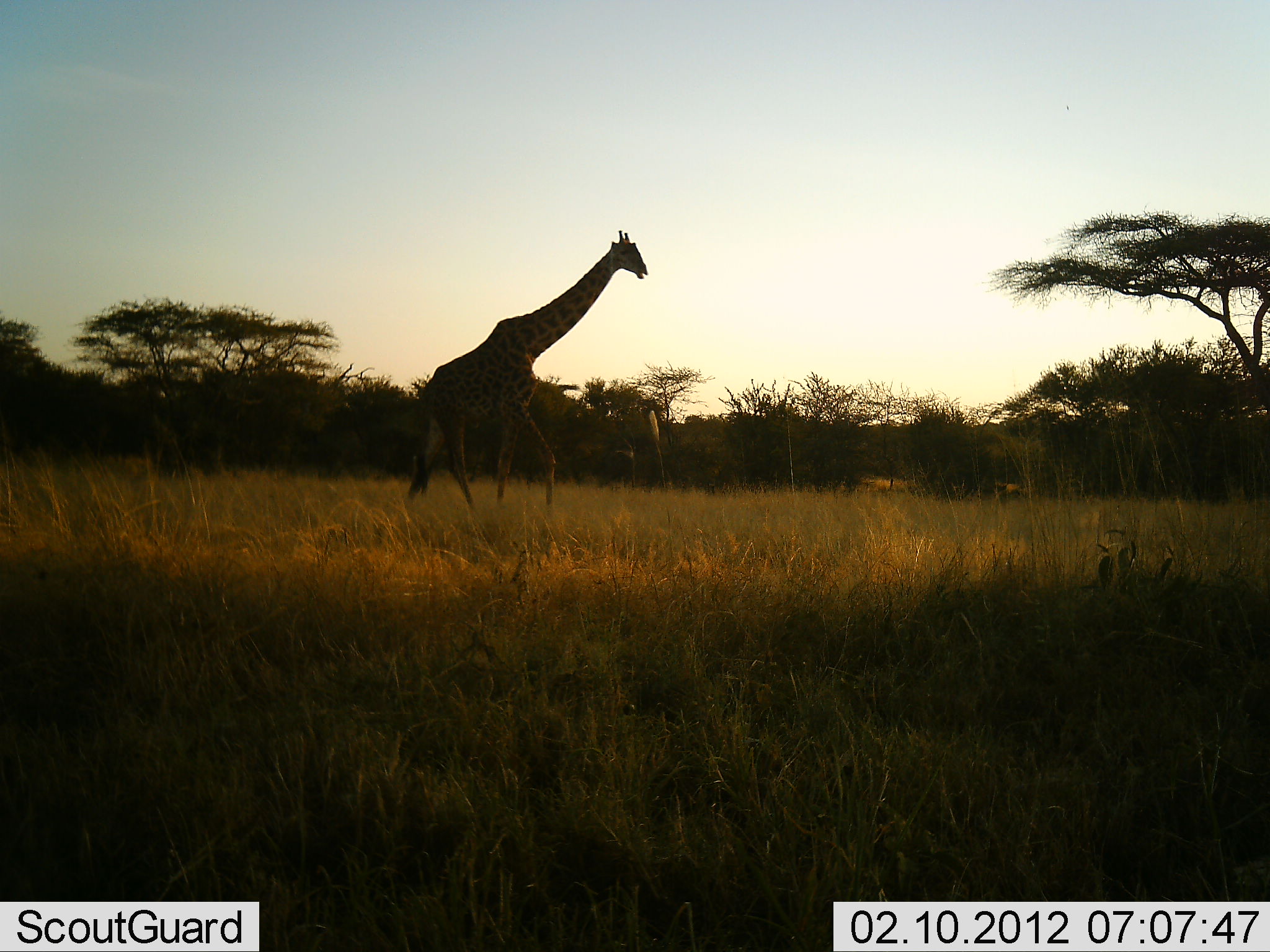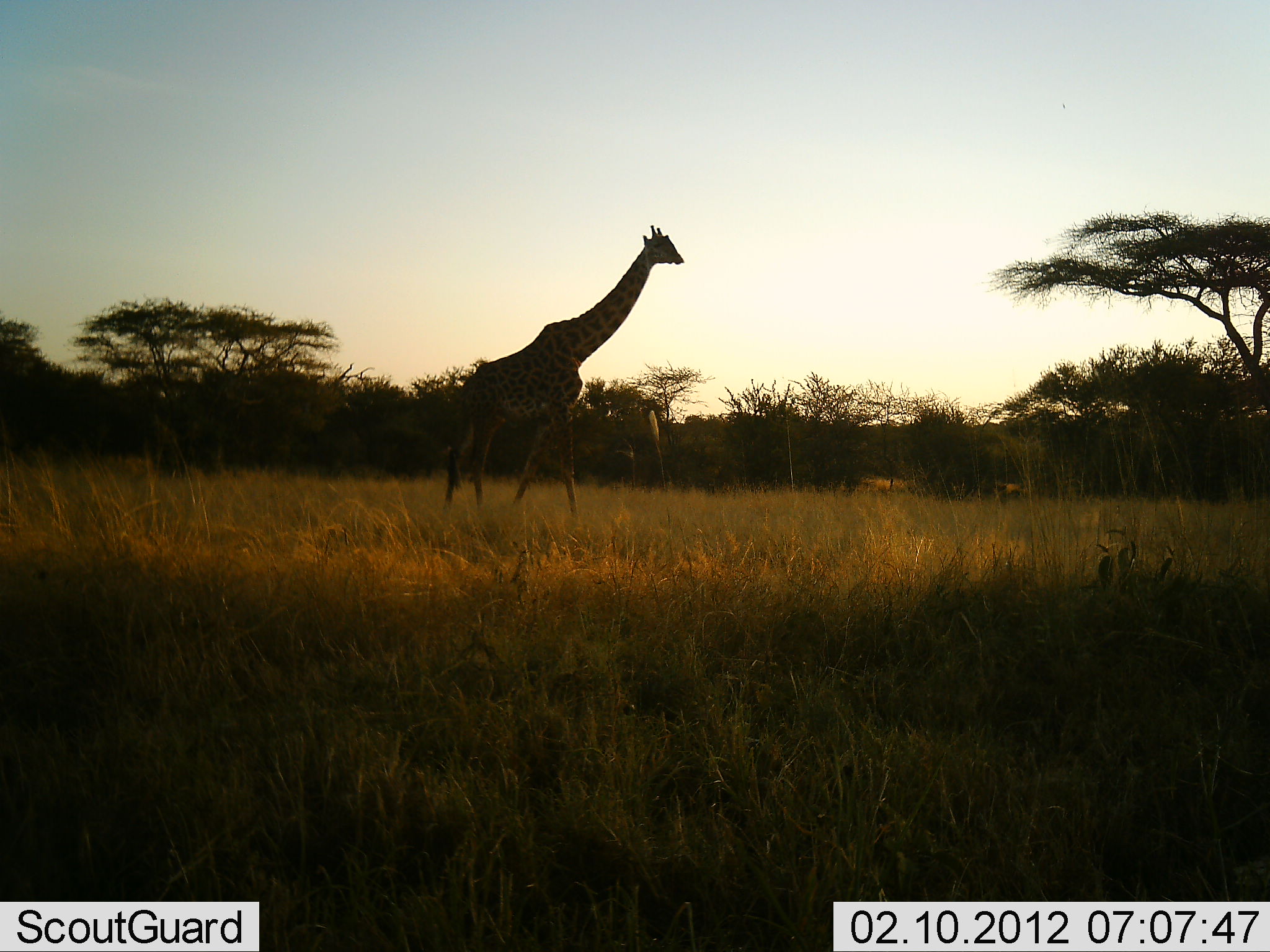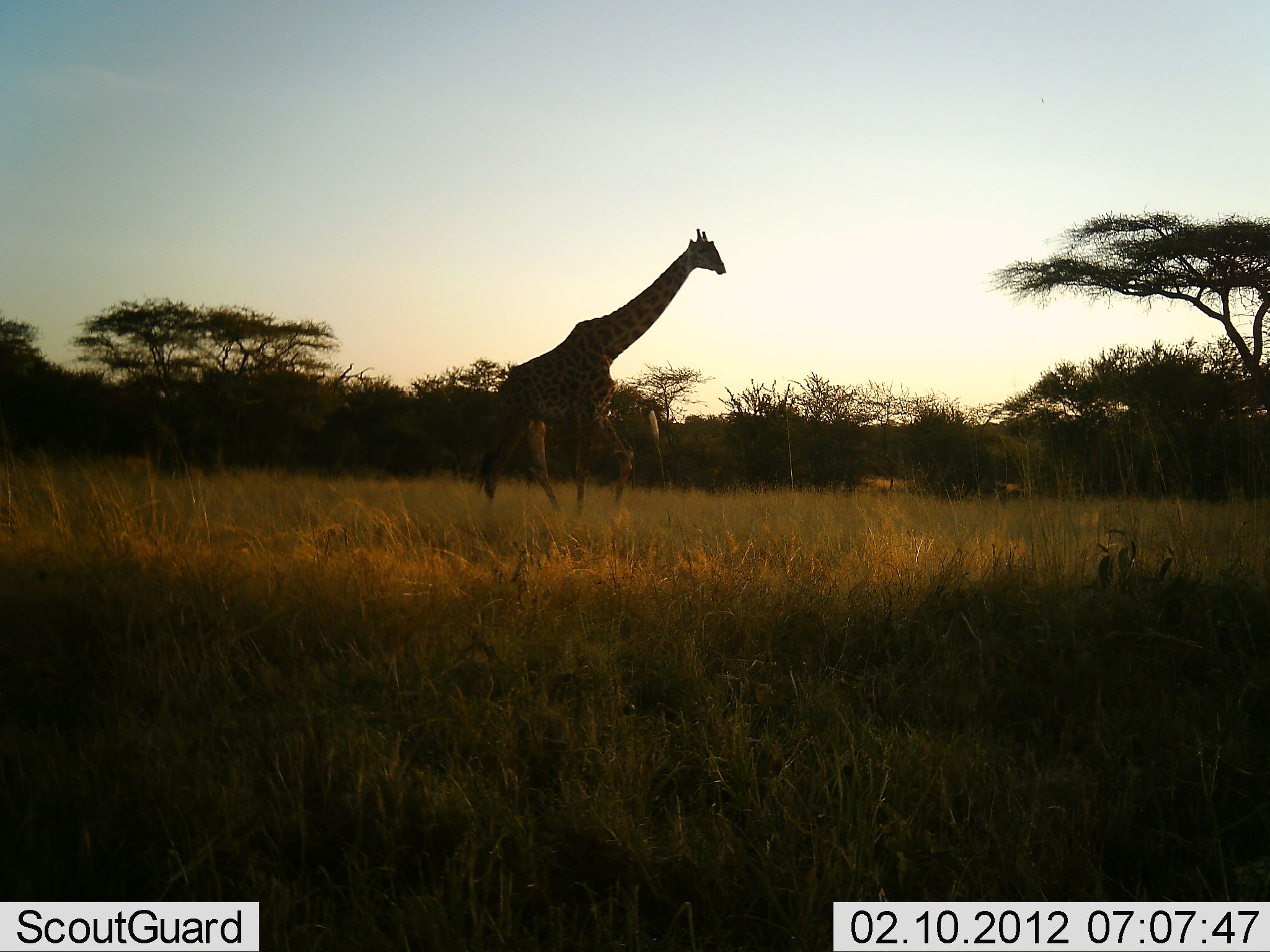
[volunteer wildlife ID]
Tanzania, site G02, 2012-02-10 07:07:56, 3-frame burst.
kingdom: Animalia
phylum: Chordata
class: Mammalia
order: Artiodactyla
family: Giraffidae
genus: Giraffa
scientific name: Giraffa camelopardalis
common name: giraffe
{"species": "giraffe (Giraffa camelopardalis)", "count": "1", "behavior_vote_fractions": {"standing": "5%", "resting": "0%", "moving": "100%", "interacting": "0%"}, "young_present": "0%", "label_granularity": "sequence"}